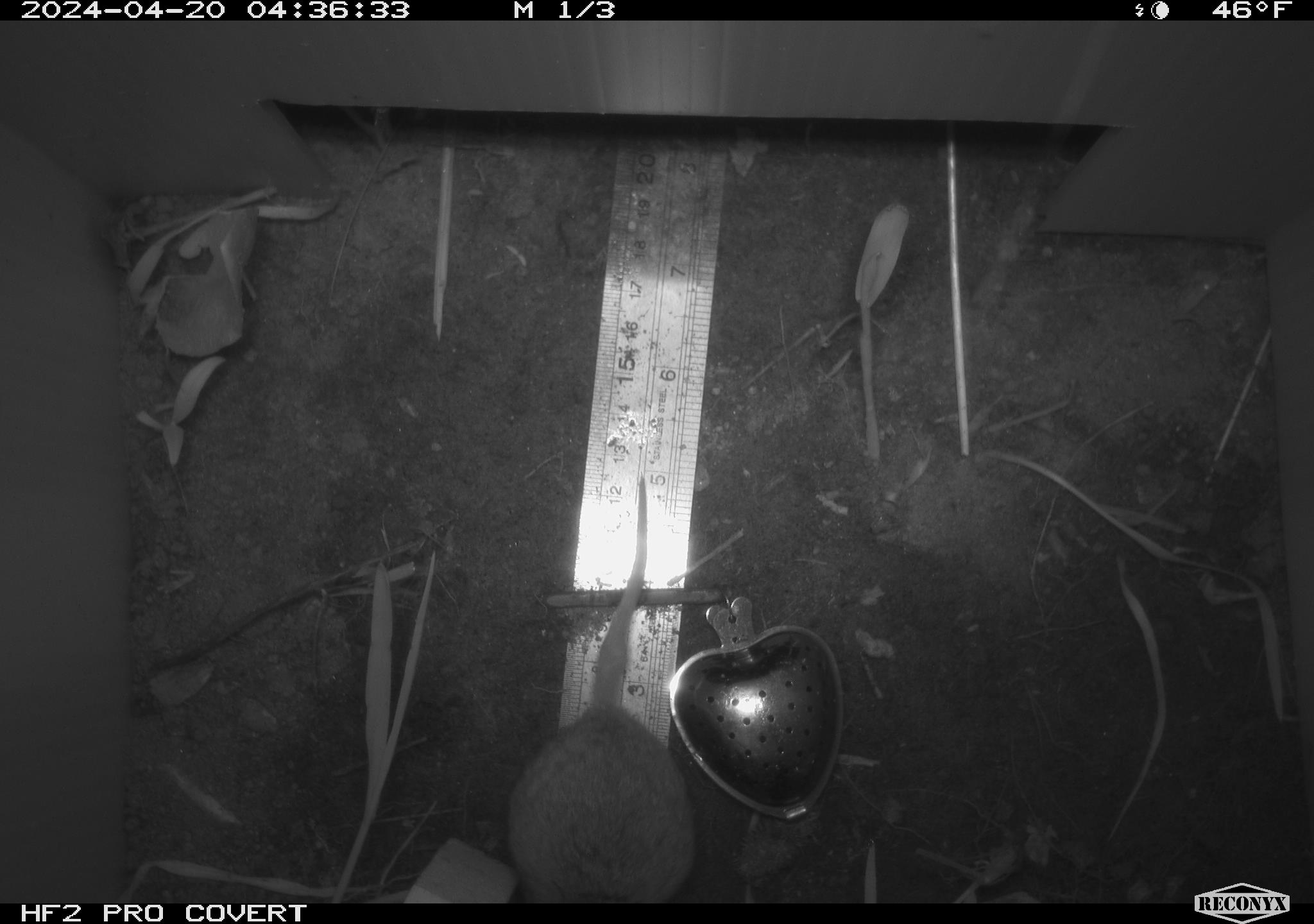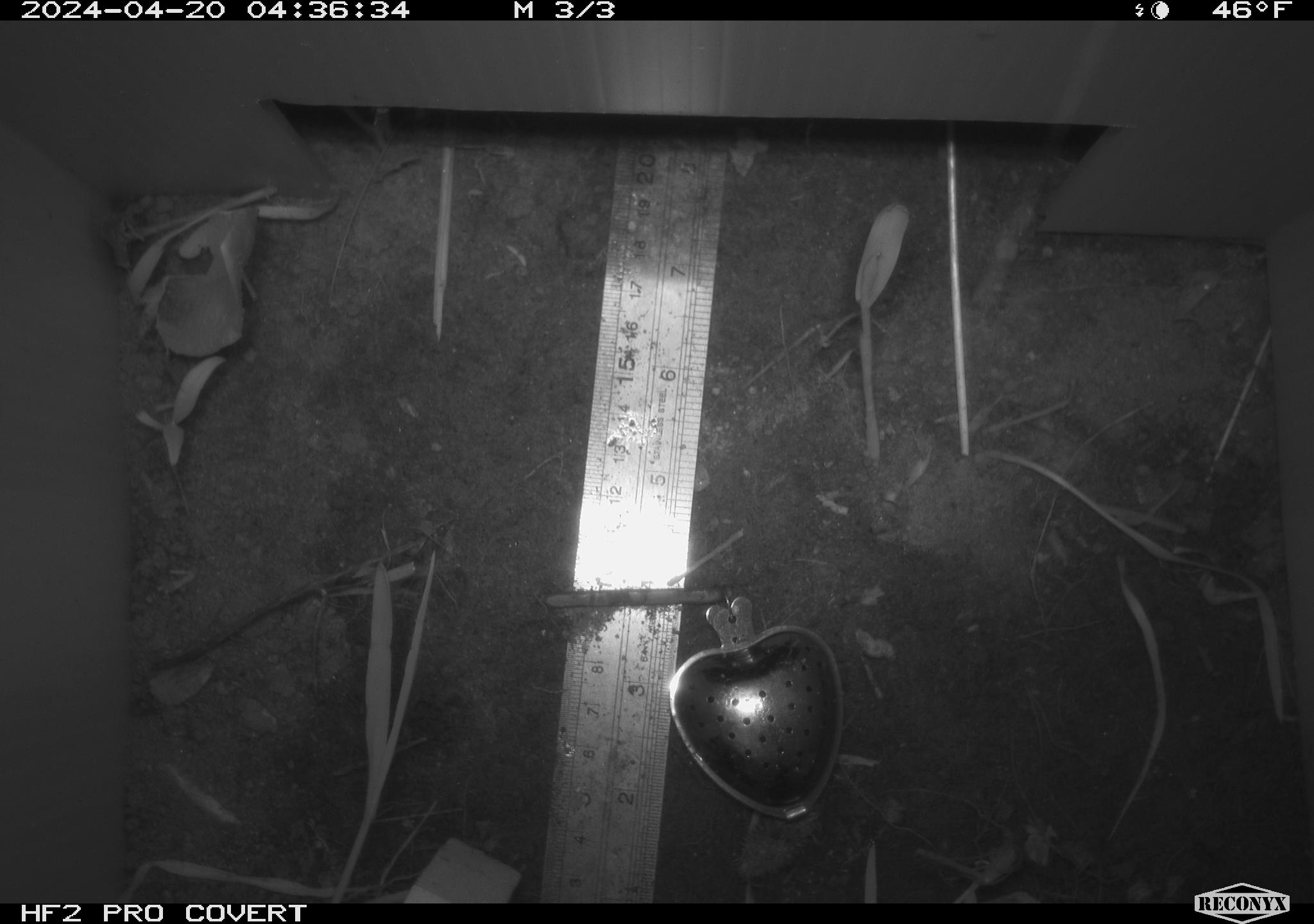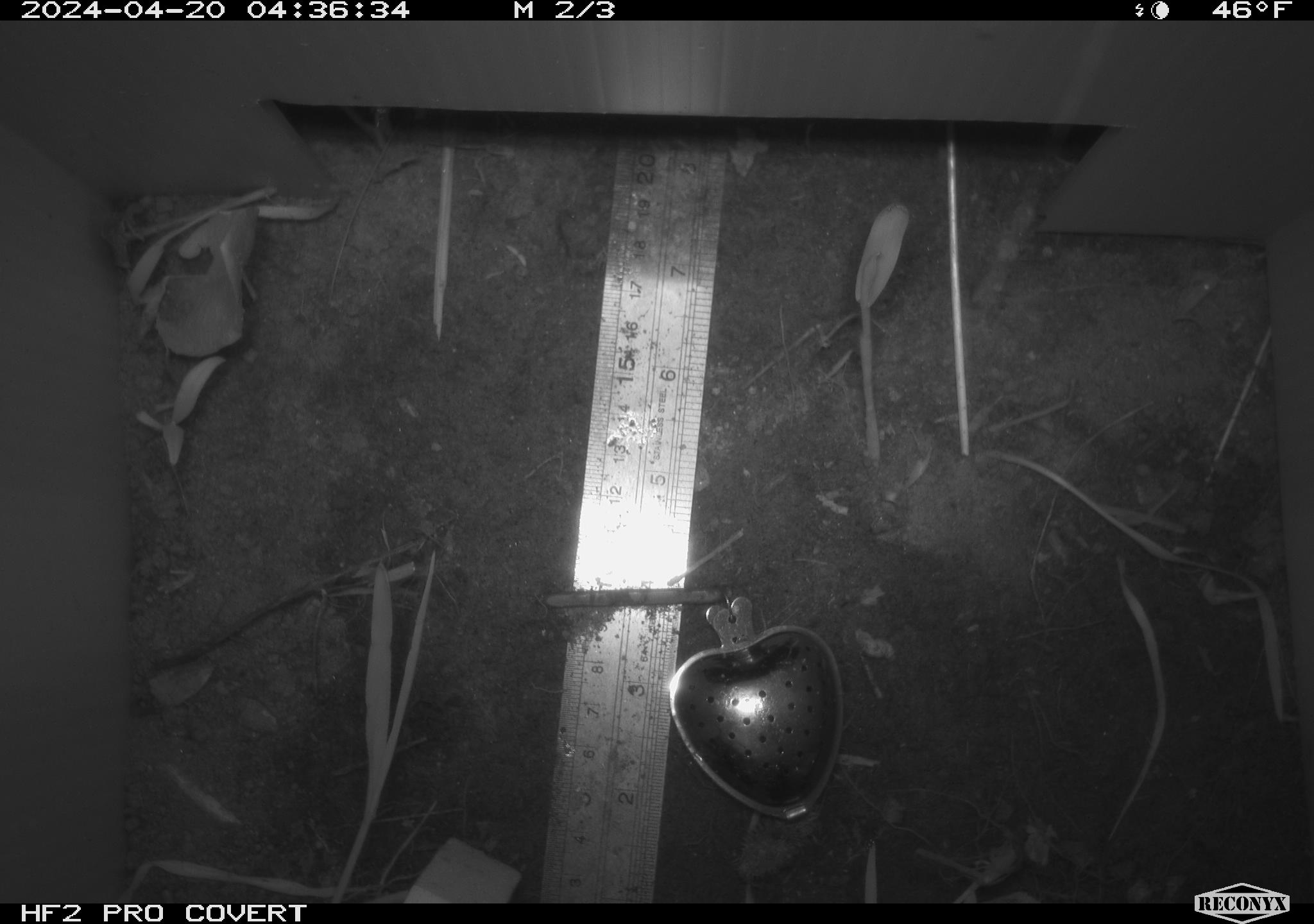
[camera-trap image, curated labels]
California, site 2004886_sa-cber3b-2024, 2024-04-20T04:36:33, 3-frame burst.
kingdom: Animalia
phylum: Chordata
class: Mammalia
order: Rodentia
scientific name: Rodentia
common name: mouse species